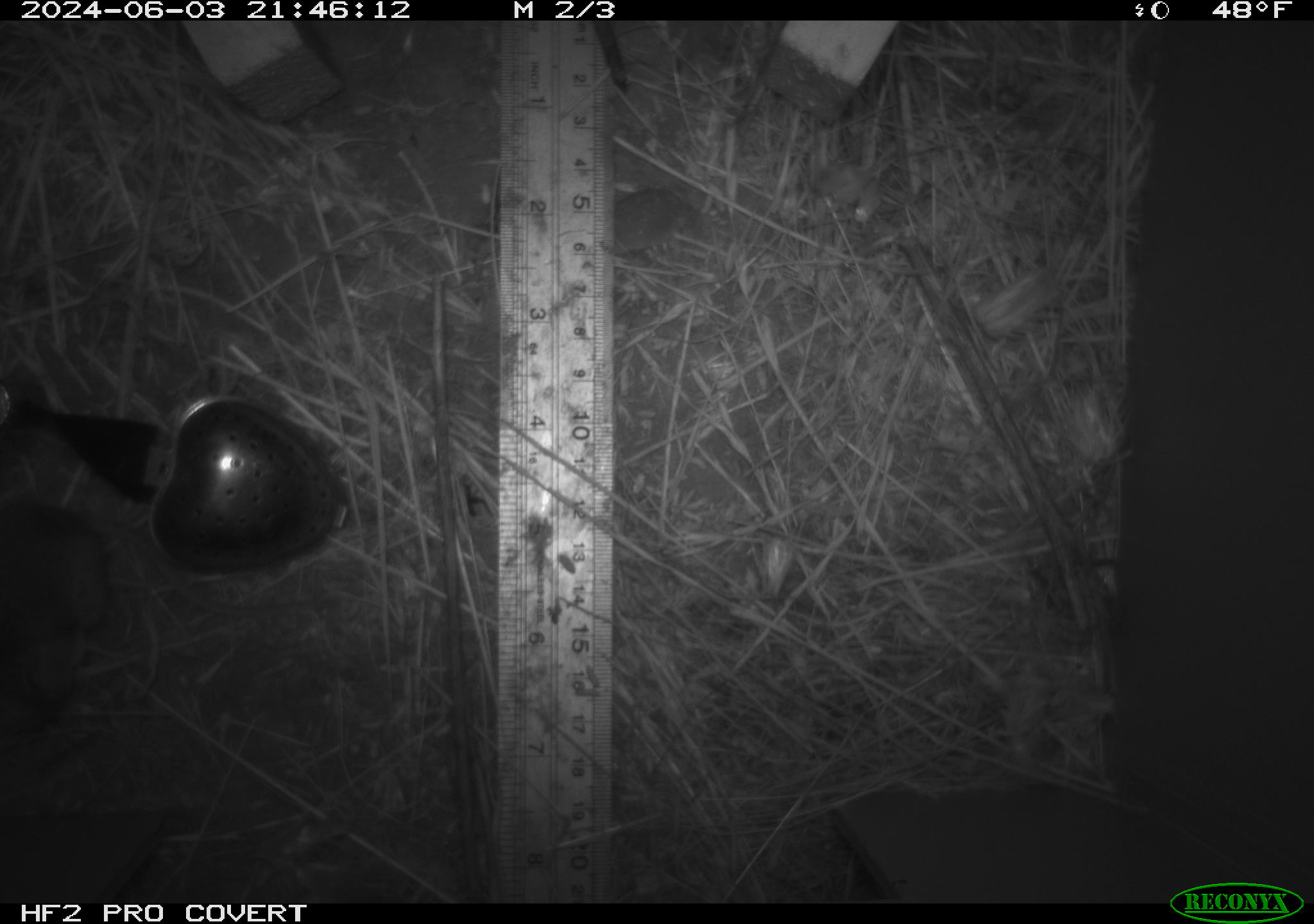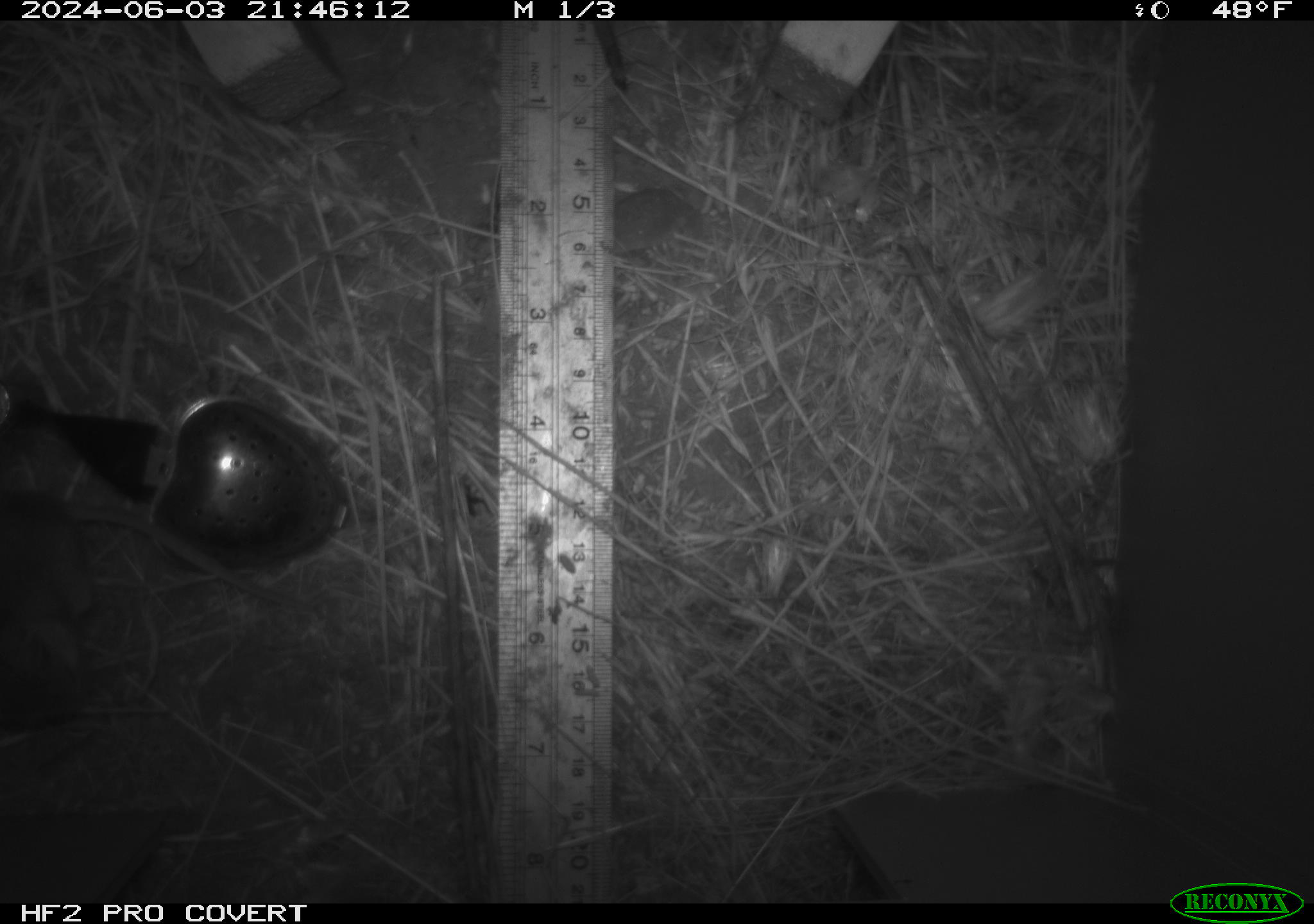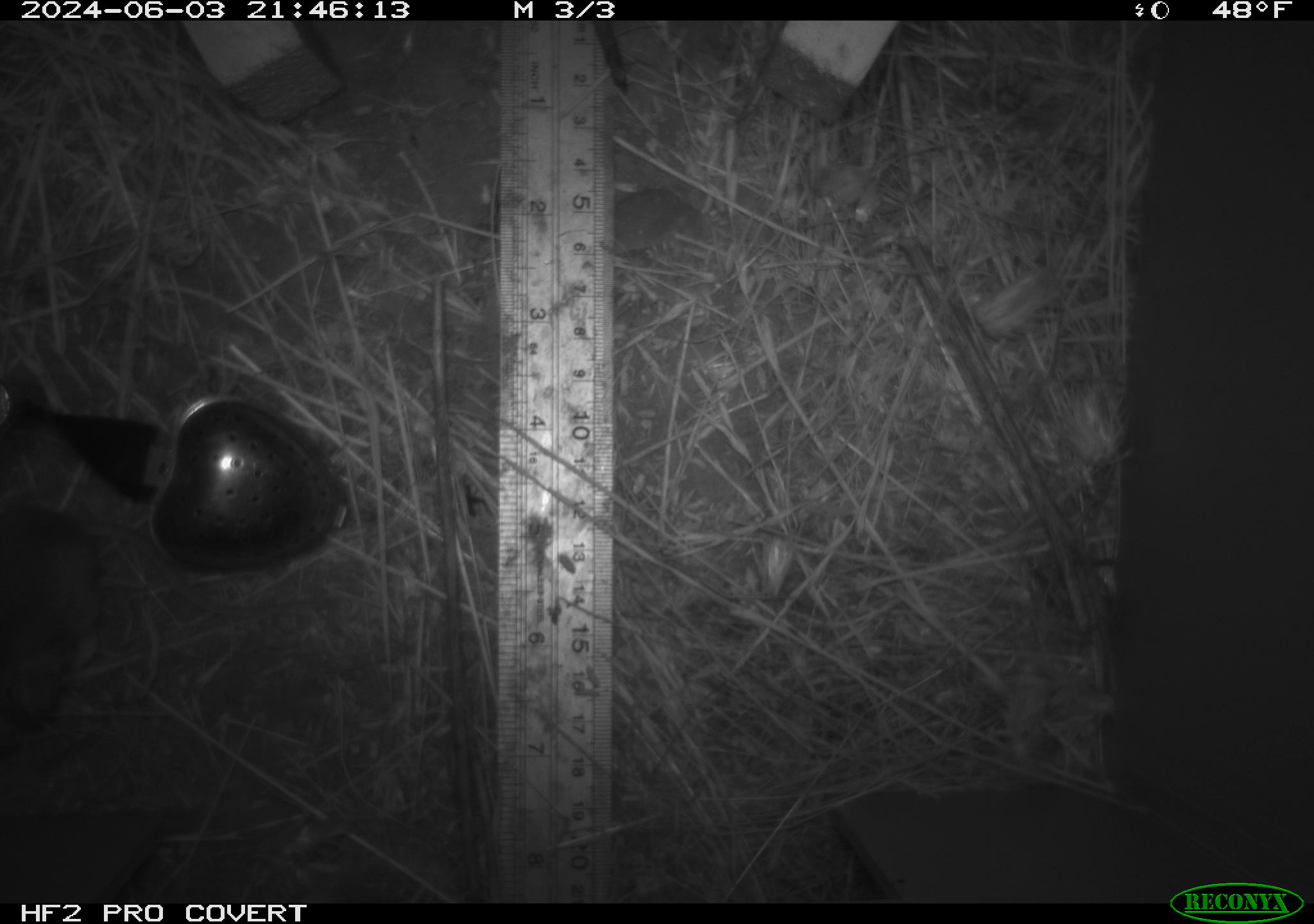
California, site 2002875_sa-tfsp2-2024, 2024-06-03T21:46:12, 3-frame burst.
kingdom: Animalia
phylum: Chordata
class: Mammalia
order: Rodentia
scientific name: Rodentia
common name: mouse species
Mouse species (Rodentia).